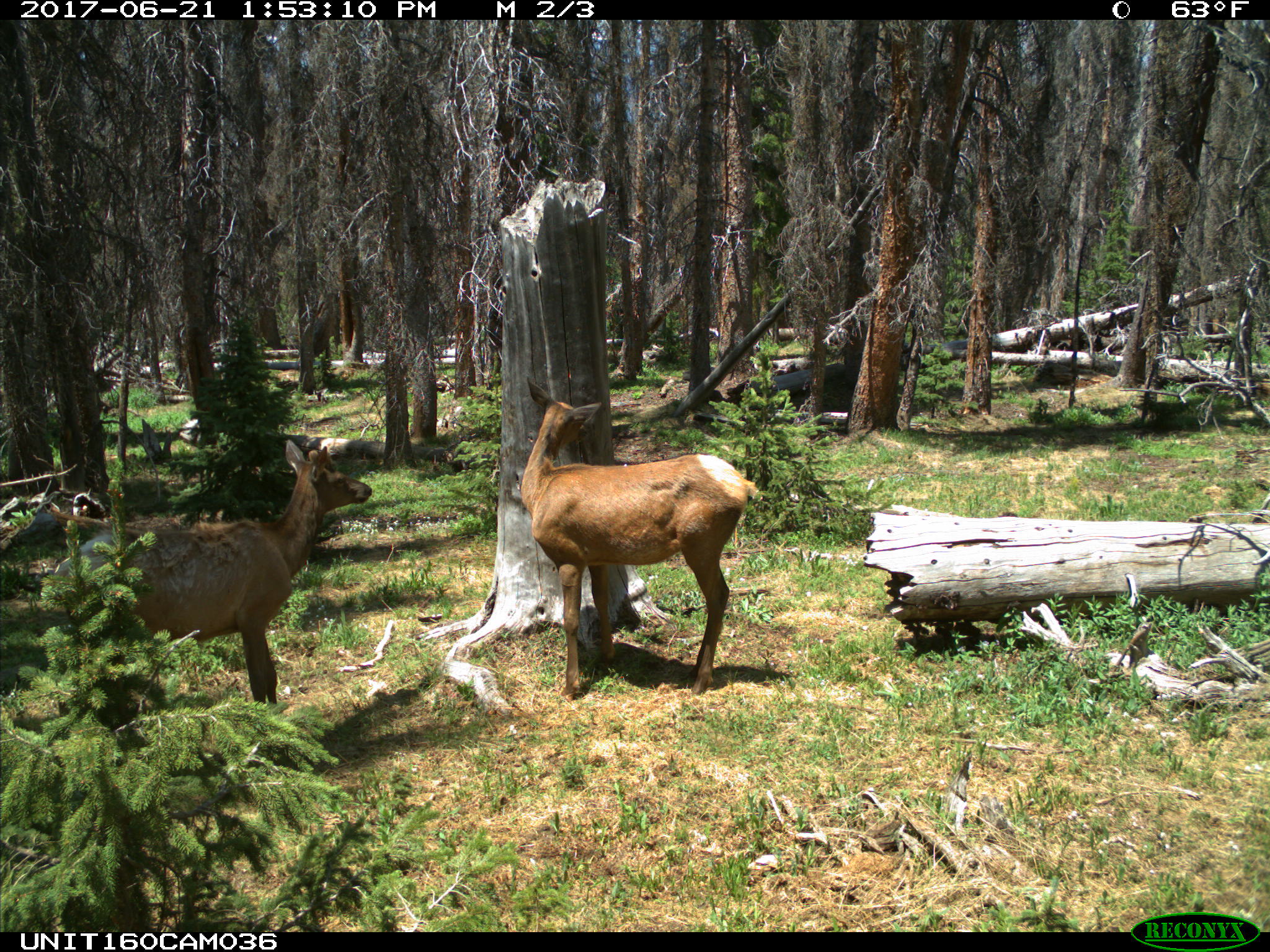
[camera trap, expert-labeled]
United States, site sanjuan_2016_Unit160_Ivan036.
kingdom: Animalia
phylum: Chordata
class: Mammalia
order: Artiodactyla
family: Cervidae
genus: Cervus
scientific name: Cervus elaphus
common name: red deer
Cervus elaphus (red deer).